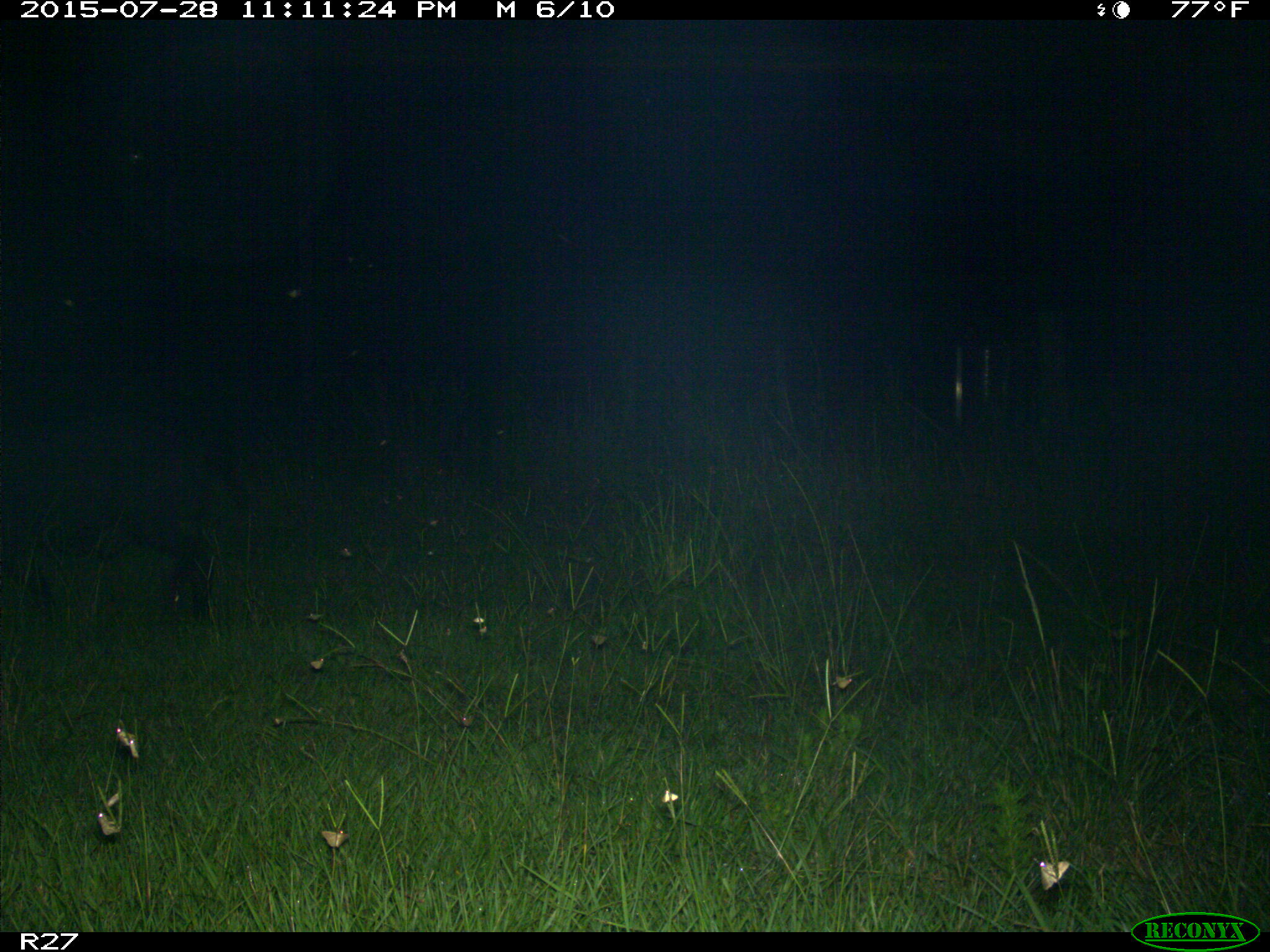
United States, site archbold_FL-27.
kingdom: Animalia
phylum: Chordata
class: Mammalia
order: Artiodactyla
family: Suidae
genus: Sus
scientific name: Sus scrofa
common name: wild boar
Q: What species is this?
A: Sus scrofa (wild boar).